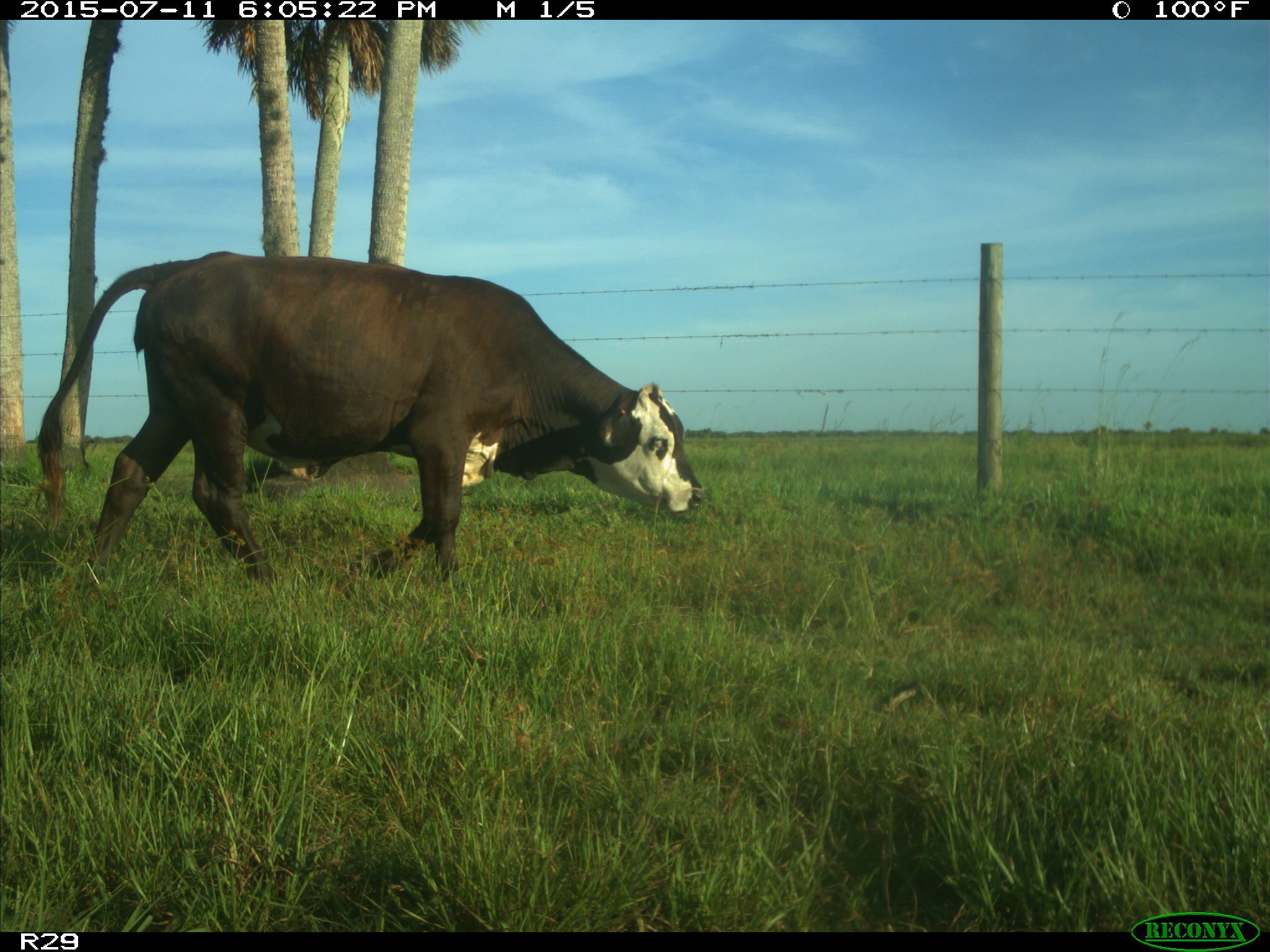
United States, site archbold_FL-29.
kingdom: Animalia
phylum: Chordata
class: Mammalia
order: Artiodactyla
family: Bovidae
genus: Bos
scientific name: Bos taurus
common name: domestic cow